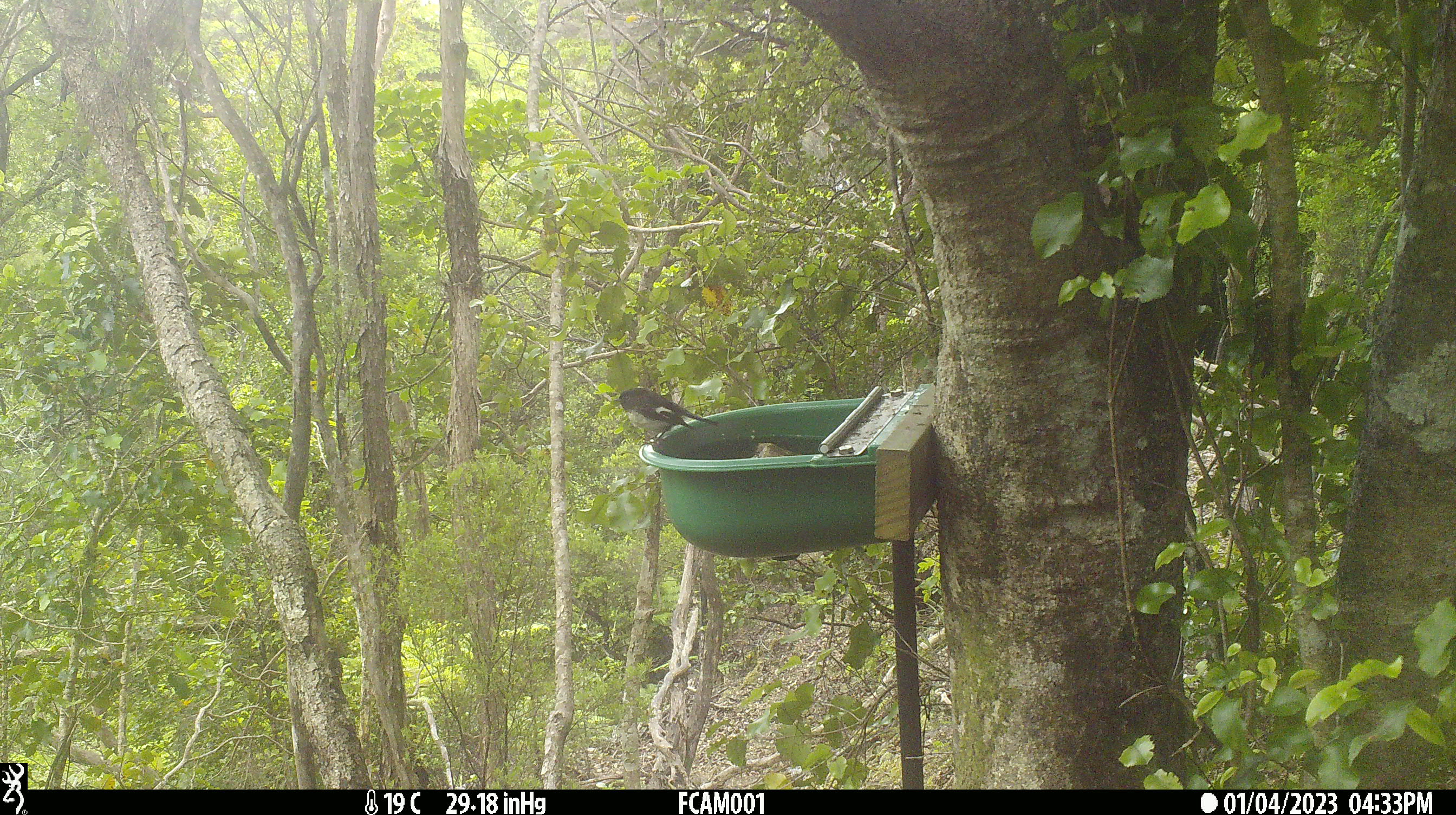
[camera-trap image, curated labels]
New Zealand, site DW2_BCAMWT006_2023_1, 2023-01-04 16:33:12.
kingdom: Animalia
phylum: Chordata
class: Aves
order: Passeriformes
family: Petroicidae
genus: Petroica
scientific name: Petroica macrocephala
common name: tomtit